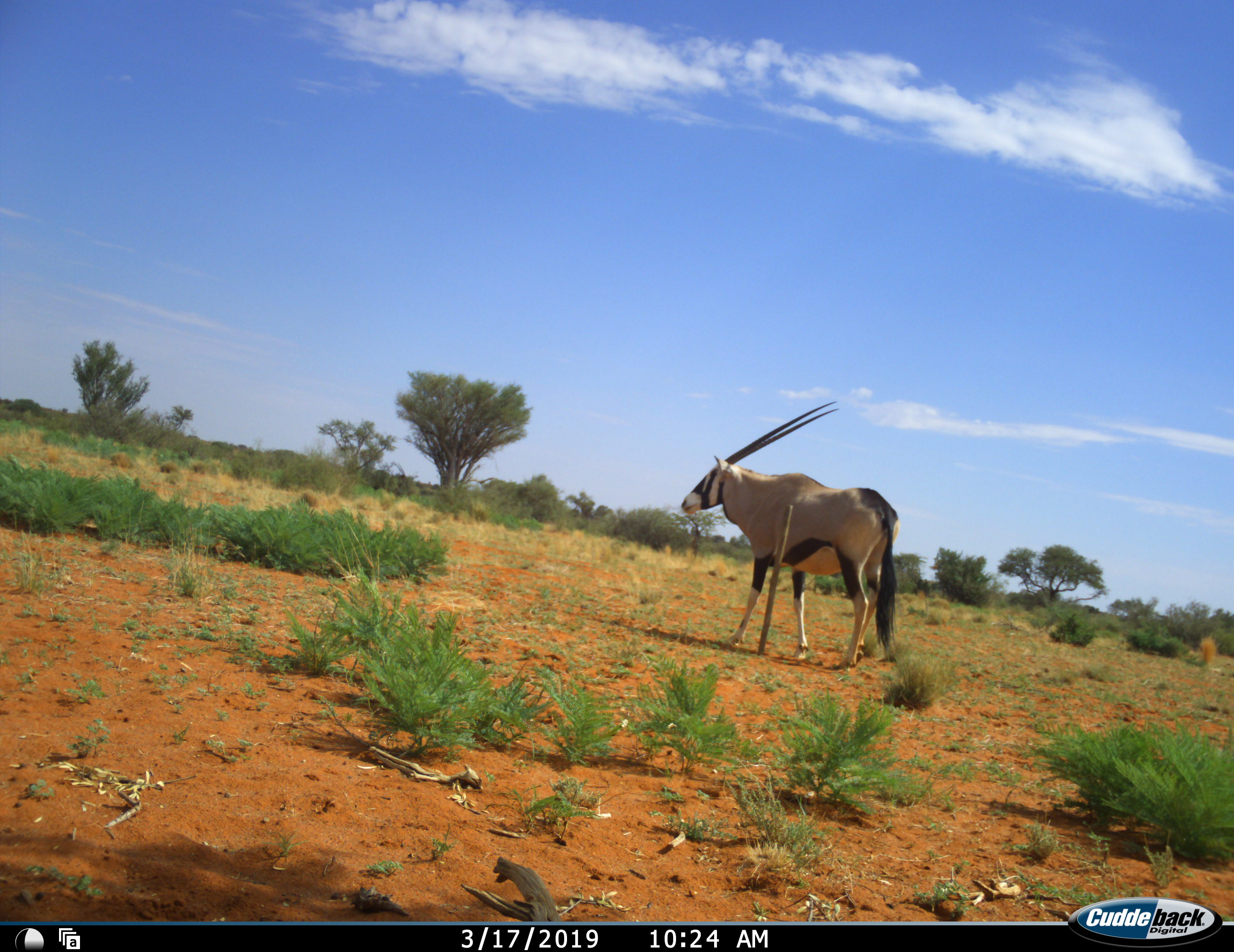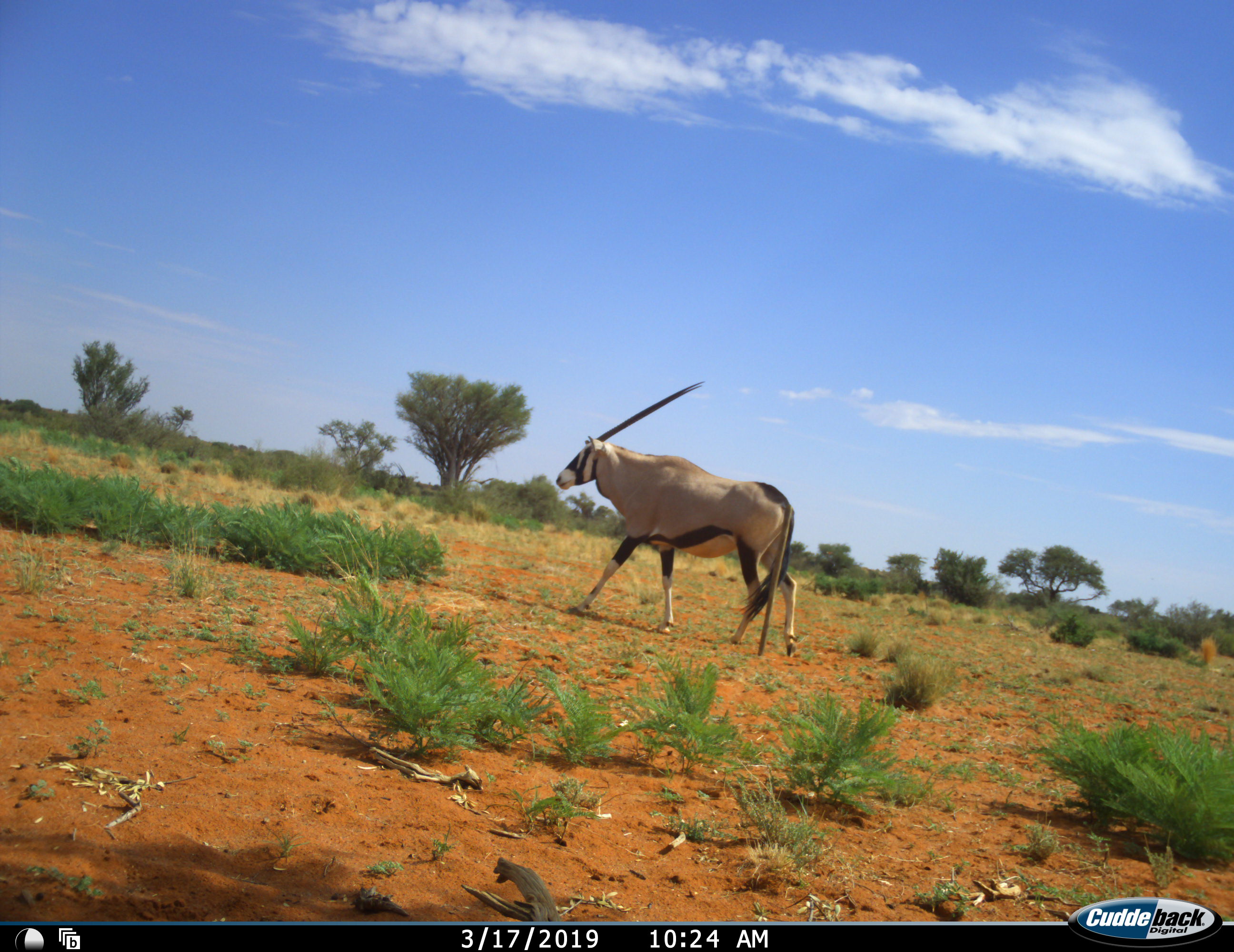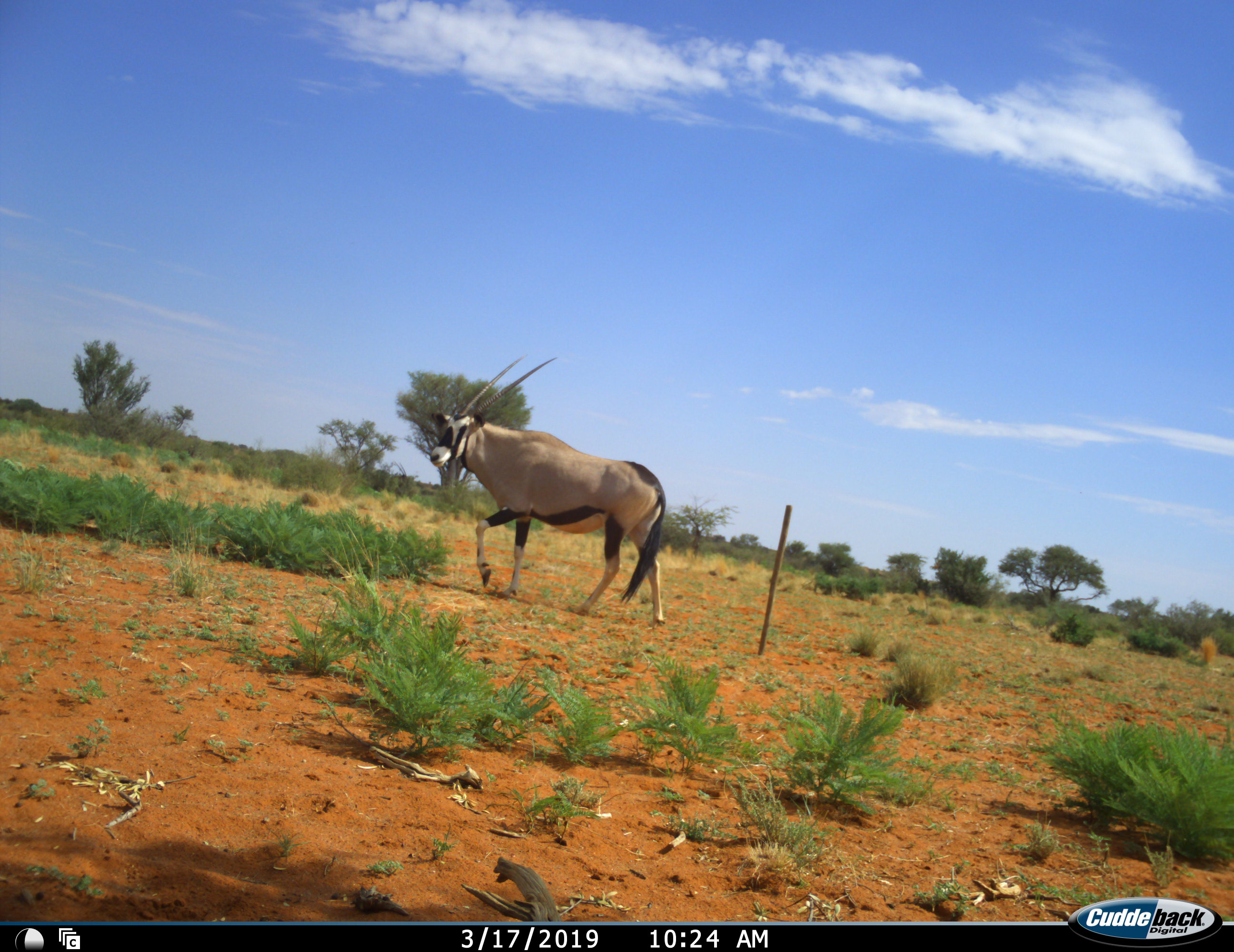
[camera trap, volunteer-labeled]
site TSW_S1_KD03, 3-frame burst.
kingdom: Animalia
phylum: Chordata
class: Mammalia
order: Artiodactyla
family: Bovidae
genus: Oryx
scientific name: Oryx gazella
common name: gemsbok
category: oryx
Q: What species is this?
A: Oryx (gemsbok) (Oryx gazella).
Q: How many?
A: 1.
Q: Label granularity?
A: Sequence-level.